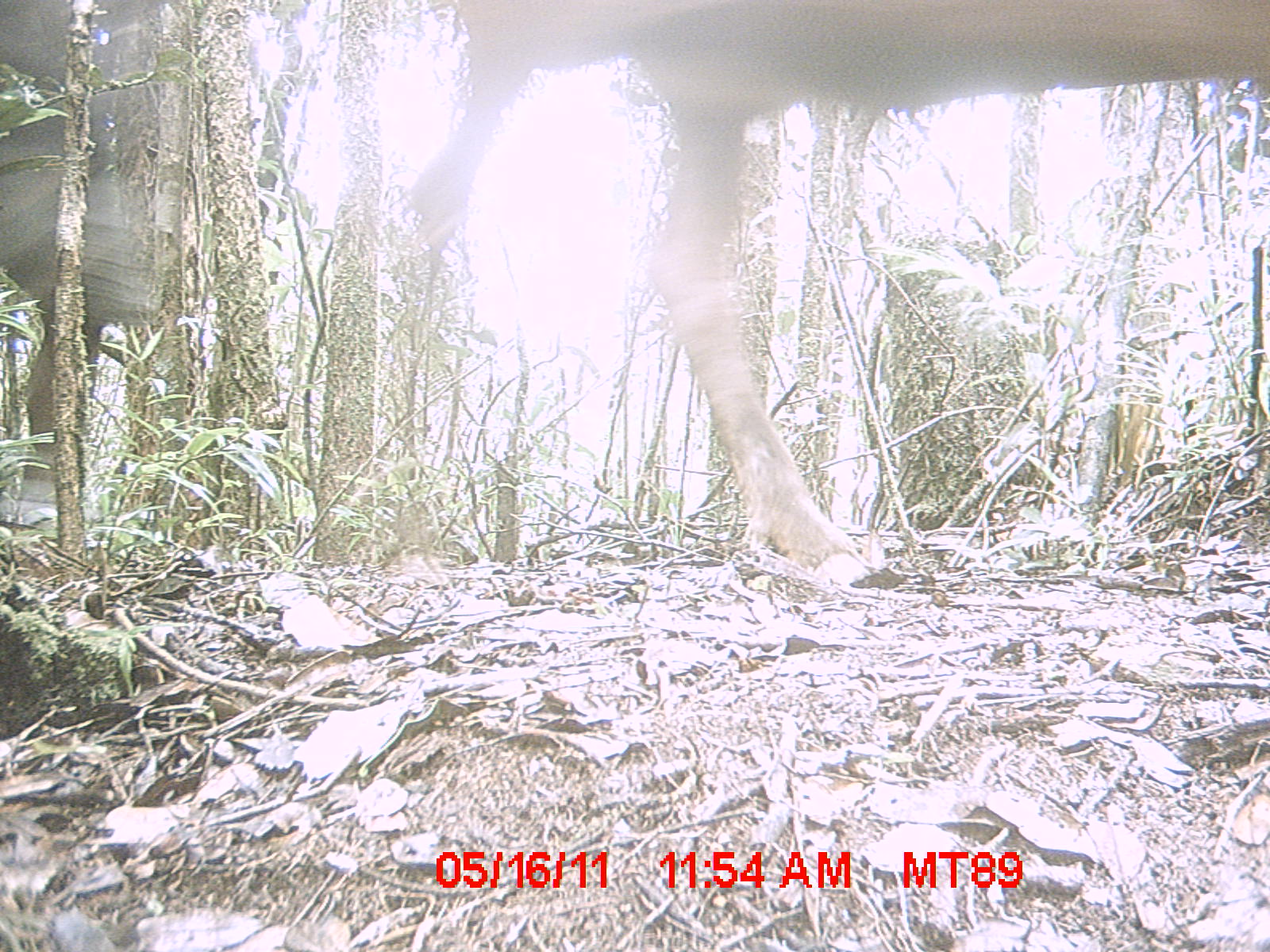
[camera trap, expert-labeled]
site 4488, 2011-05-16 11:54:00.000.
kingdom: Animalia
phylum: Chordata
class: Mammalia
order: Artiodactyla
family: Bovidae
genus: Bos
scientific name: Bos taurus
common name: domestic cattle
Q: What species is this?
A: Bos taurus (domestic cattle).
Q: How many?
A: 4.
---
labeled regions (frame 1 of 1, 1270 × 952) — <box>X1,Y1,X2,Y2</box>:
bos taurus: <box>394,1,1264,589</box>